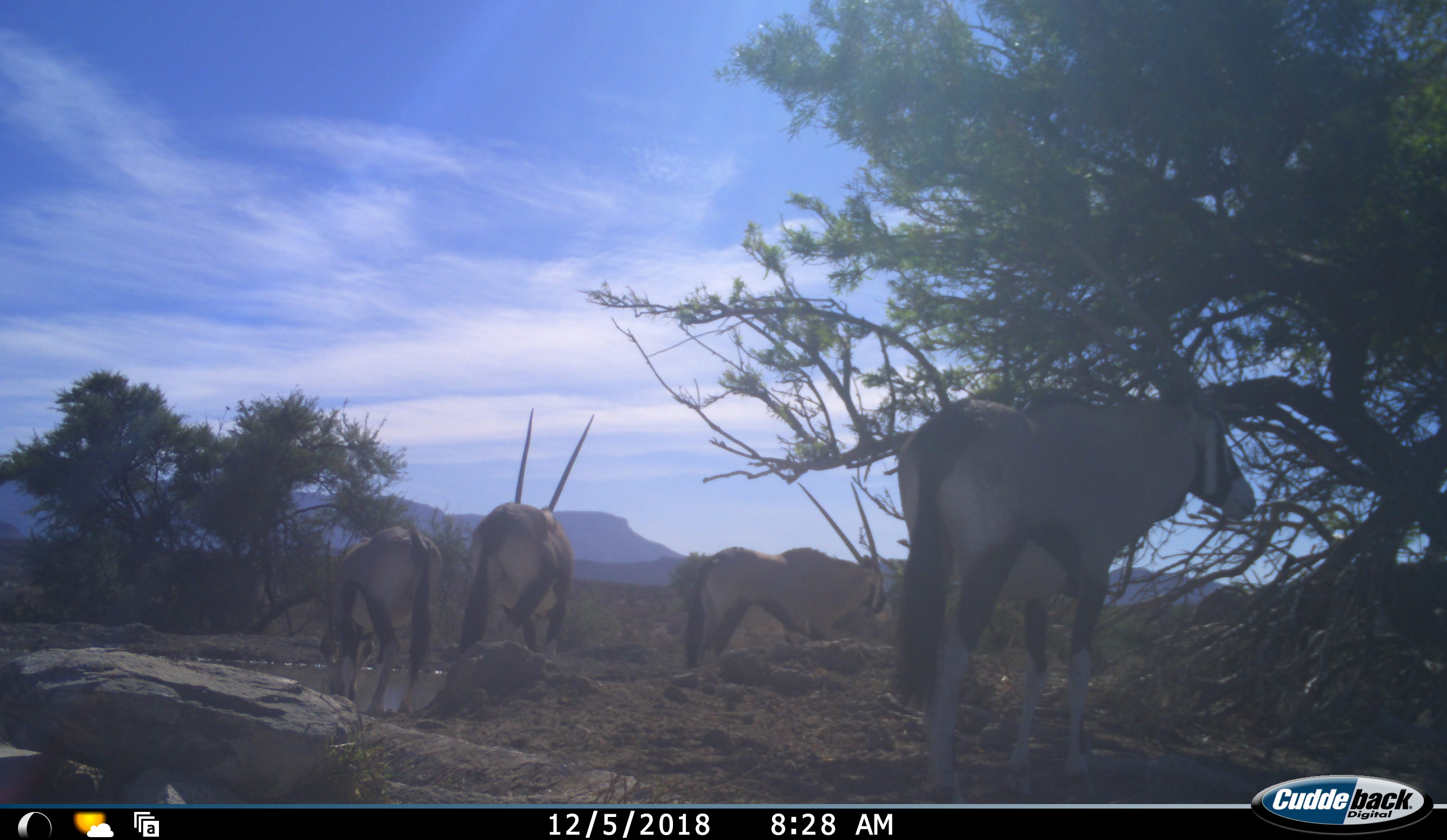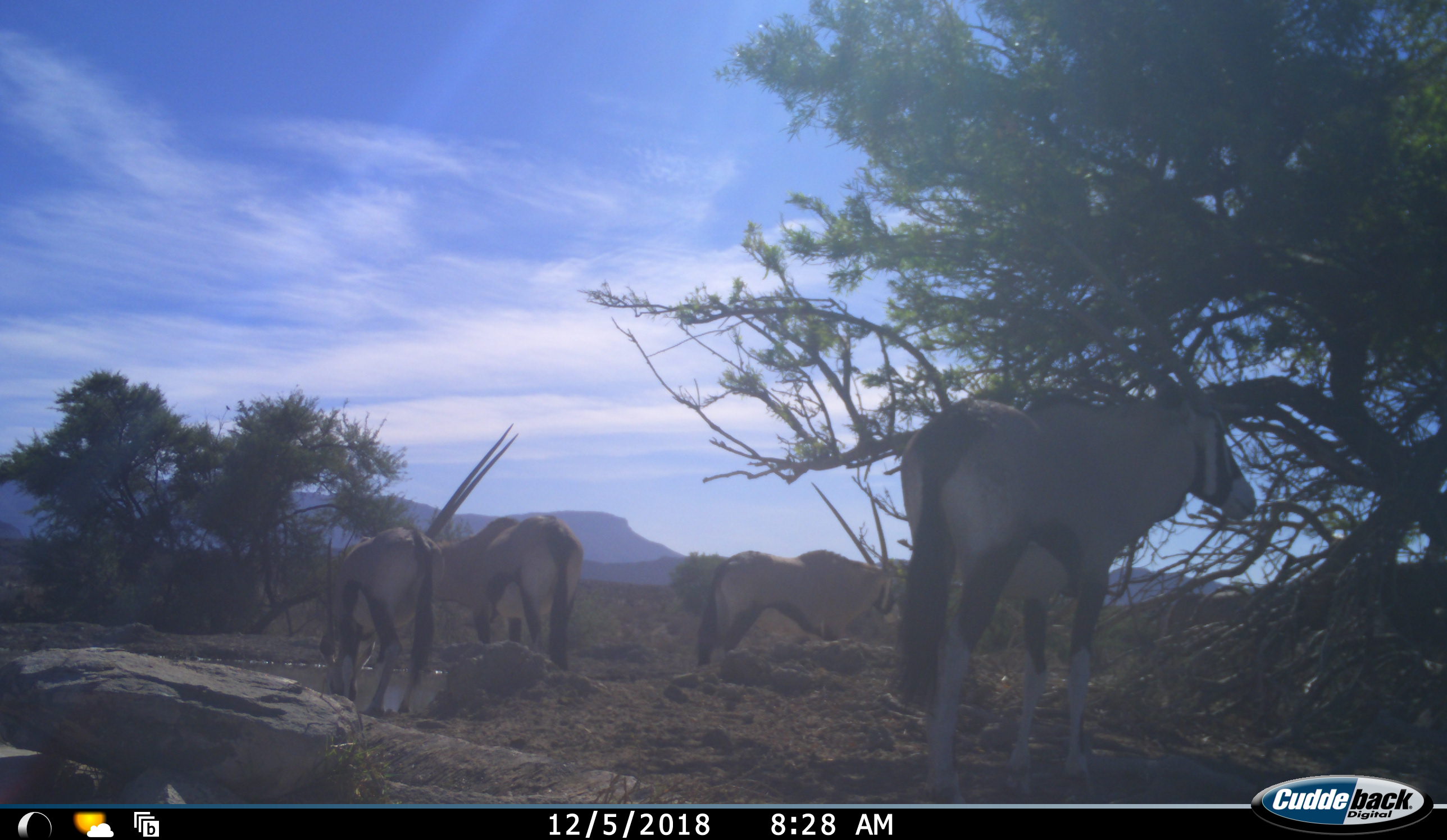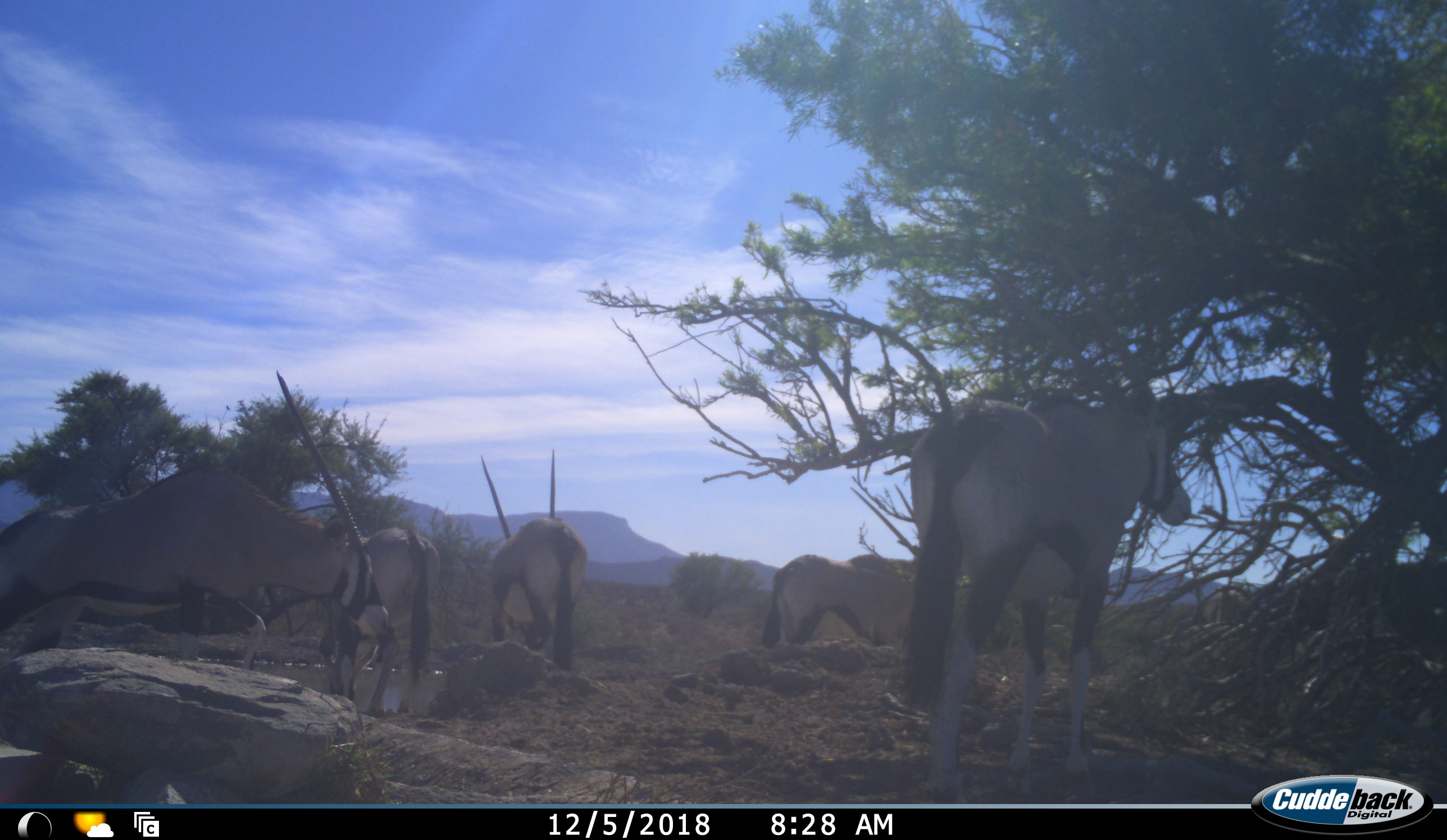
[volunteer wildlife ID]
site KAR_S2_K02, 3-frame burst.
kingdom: Animalia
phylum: Chordata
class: Mammalia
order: Artiodactyla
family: Bovidae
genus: Oryx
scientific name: Oryx gazella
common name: gemsbok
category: oryx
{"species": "oryx (gemsbok) (Oryx gazella)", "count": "6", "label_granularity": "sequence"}